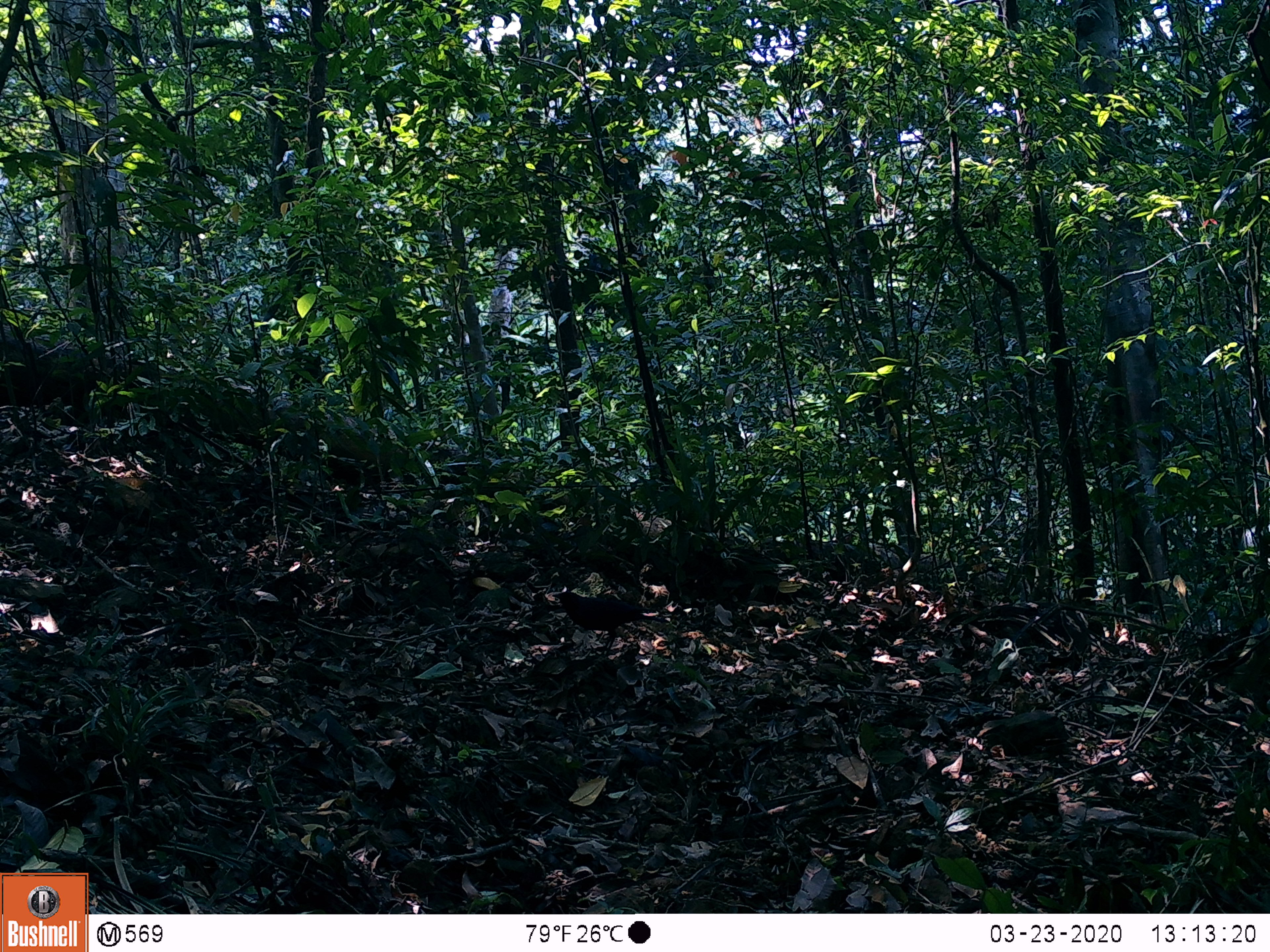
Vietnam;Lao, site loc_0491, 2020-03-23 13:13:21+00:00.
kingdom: Animalia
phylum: Chordata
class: Aves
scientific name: Aves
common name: bird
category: unidentified bird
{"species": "unidentified bird (bird) (Aves)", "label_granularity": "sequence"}